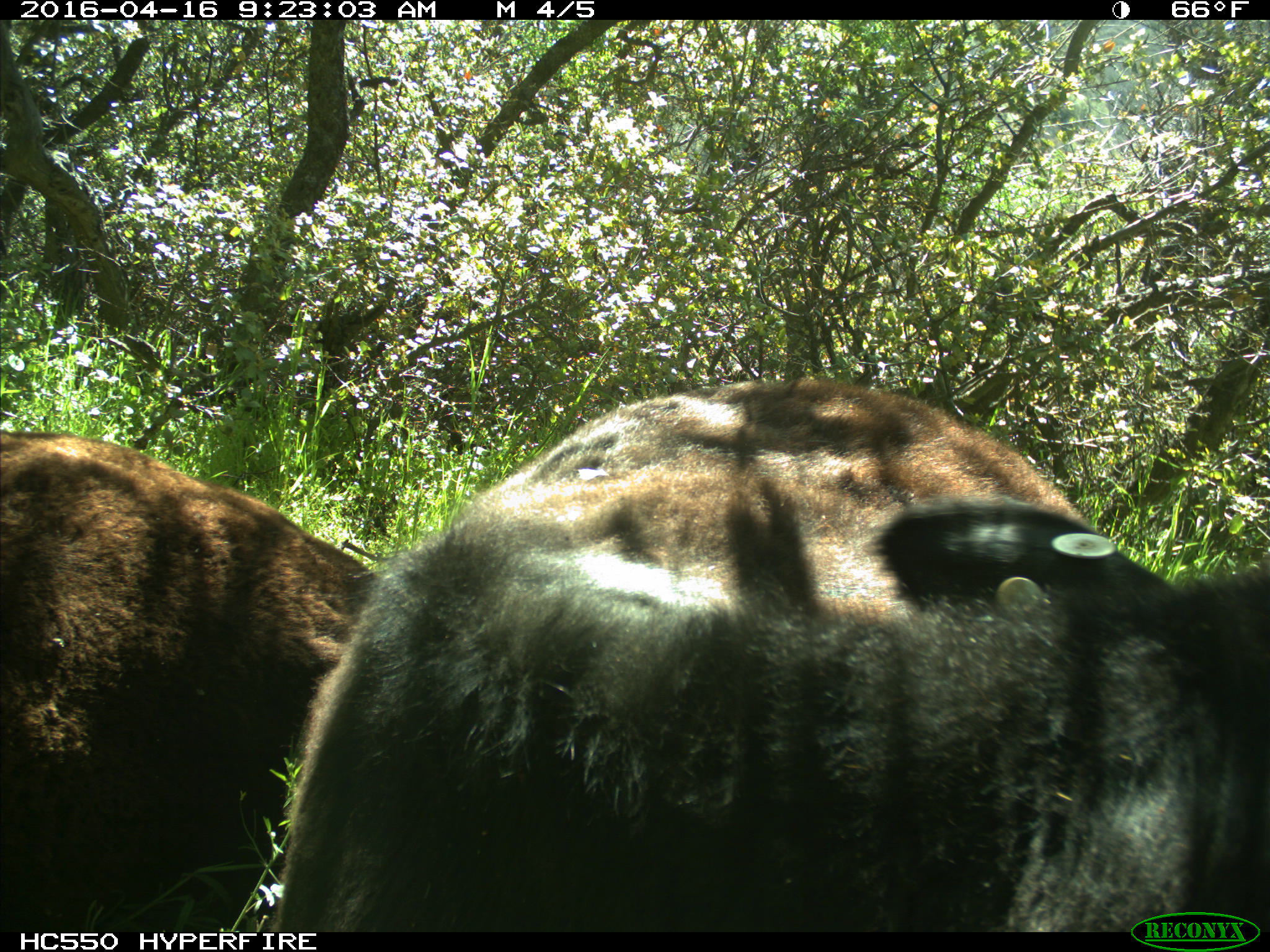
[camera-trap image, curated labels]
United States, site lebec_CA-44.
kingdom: Animalia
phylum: Chordata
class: Mammalia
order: Artiodactyla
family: Bovidae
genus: Bos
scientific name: Bos taurus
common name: domestic cow